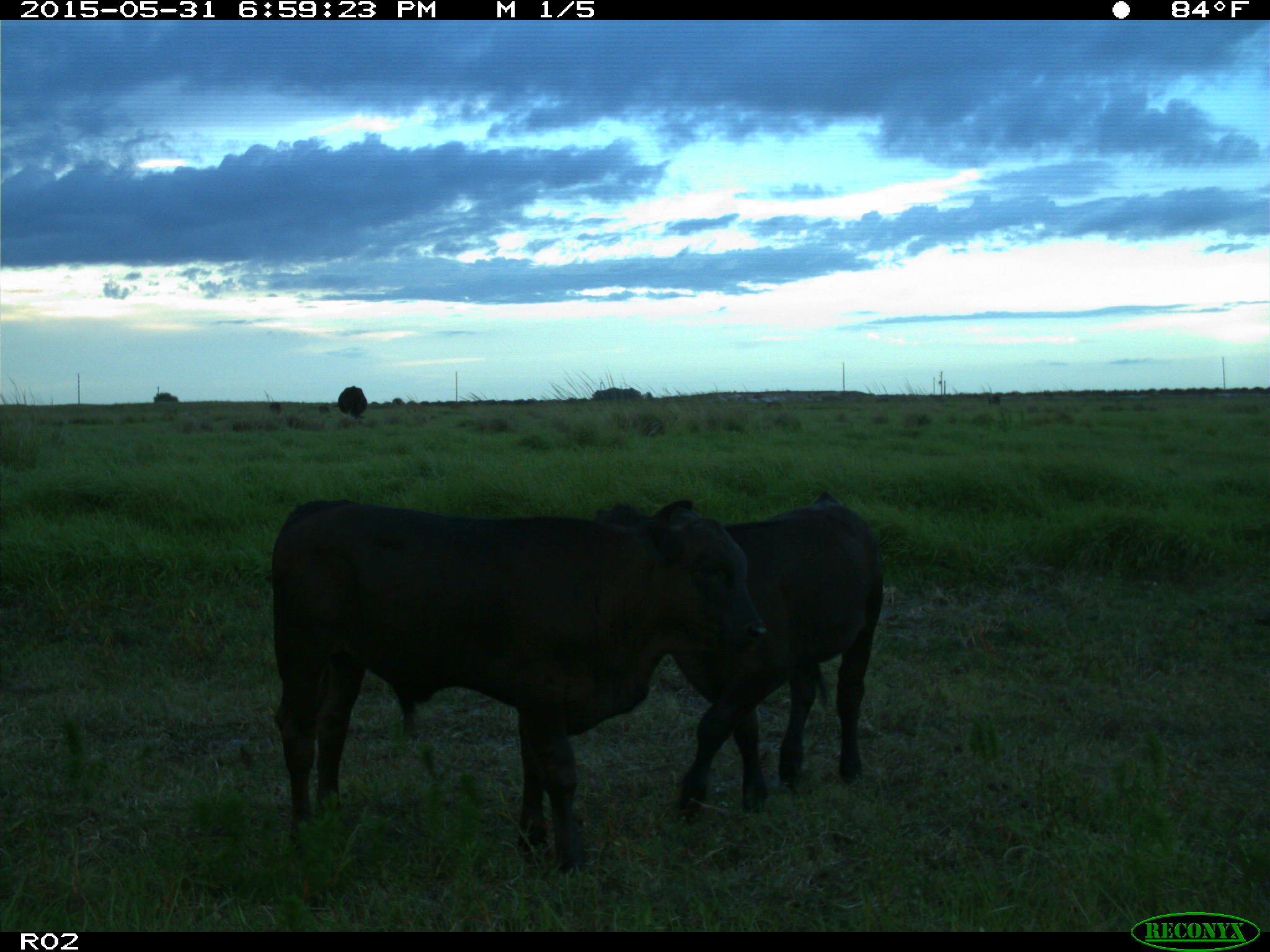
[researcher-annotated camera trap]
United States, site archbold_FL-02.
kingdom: Animalia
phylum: Chordata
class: Mammalia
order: Artiodactyla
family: Bovidae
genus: Bos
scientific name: Bos taurus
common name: domestic cow